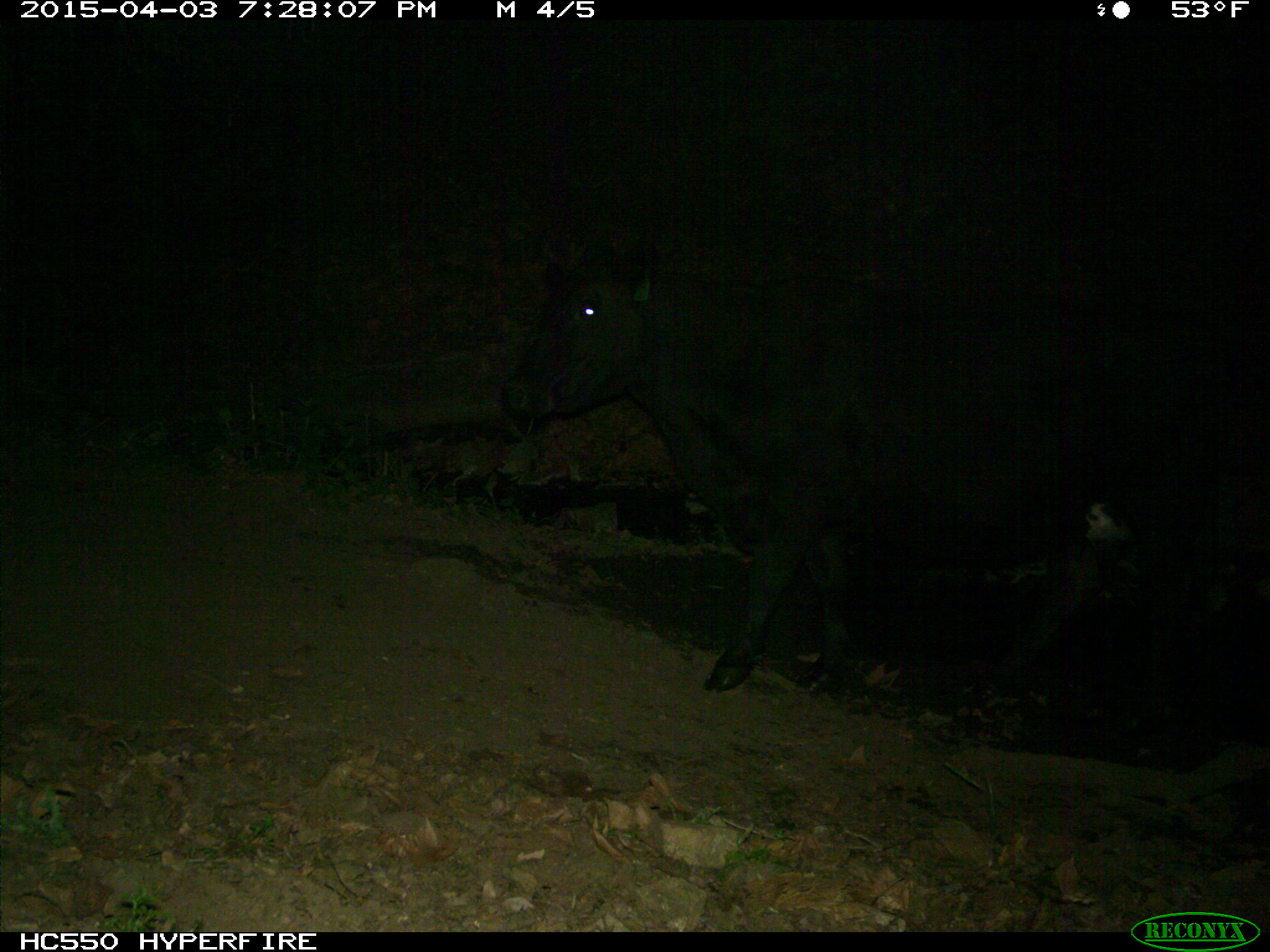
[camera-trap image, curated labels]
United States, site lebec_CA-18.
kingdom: Animalia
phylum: Chordata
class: Mammalia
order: Artiodactyla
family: Bovidae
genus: Bos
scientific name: Bos taurus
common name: domestic cow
Bos taurus (domestic cow).